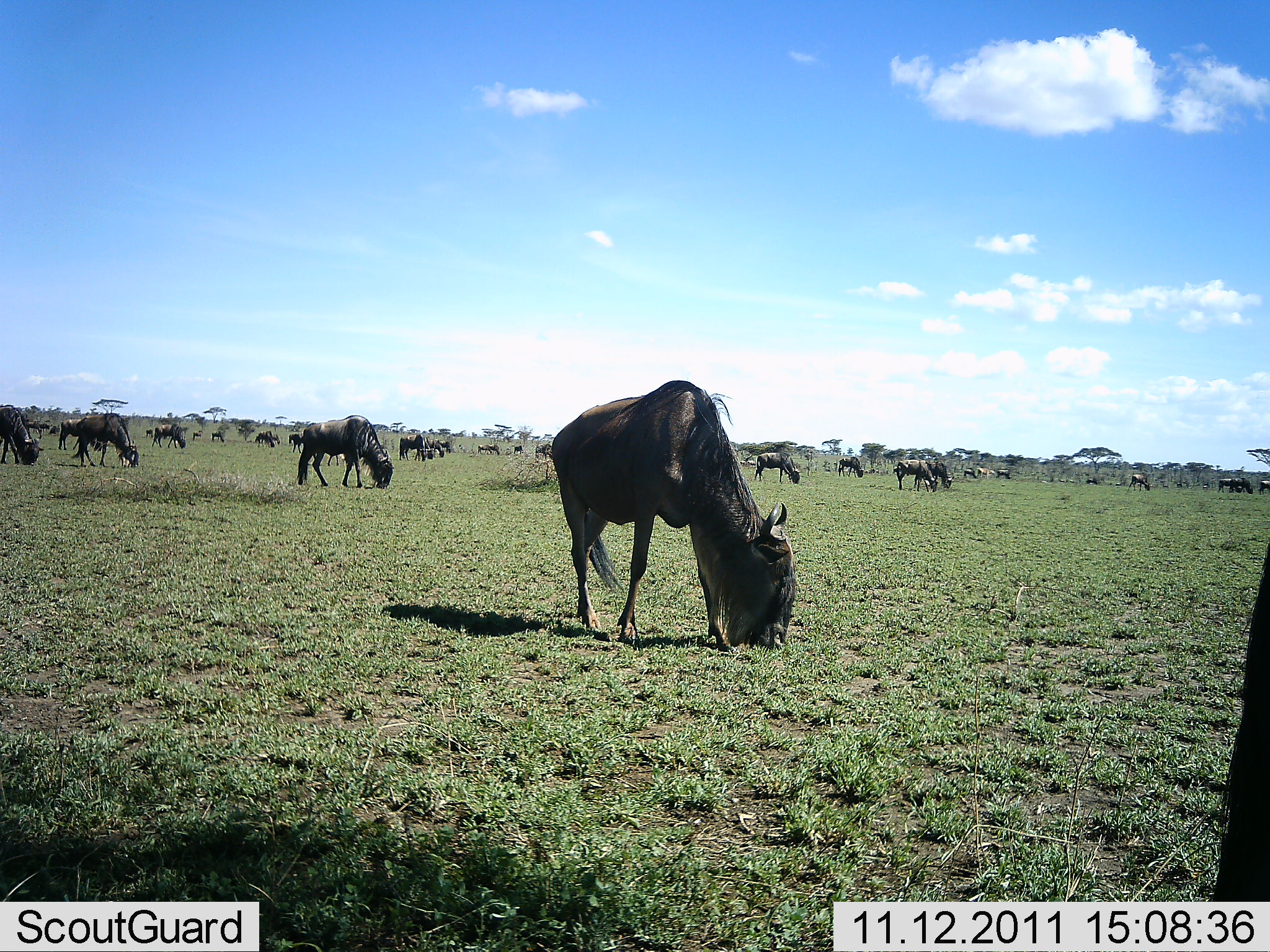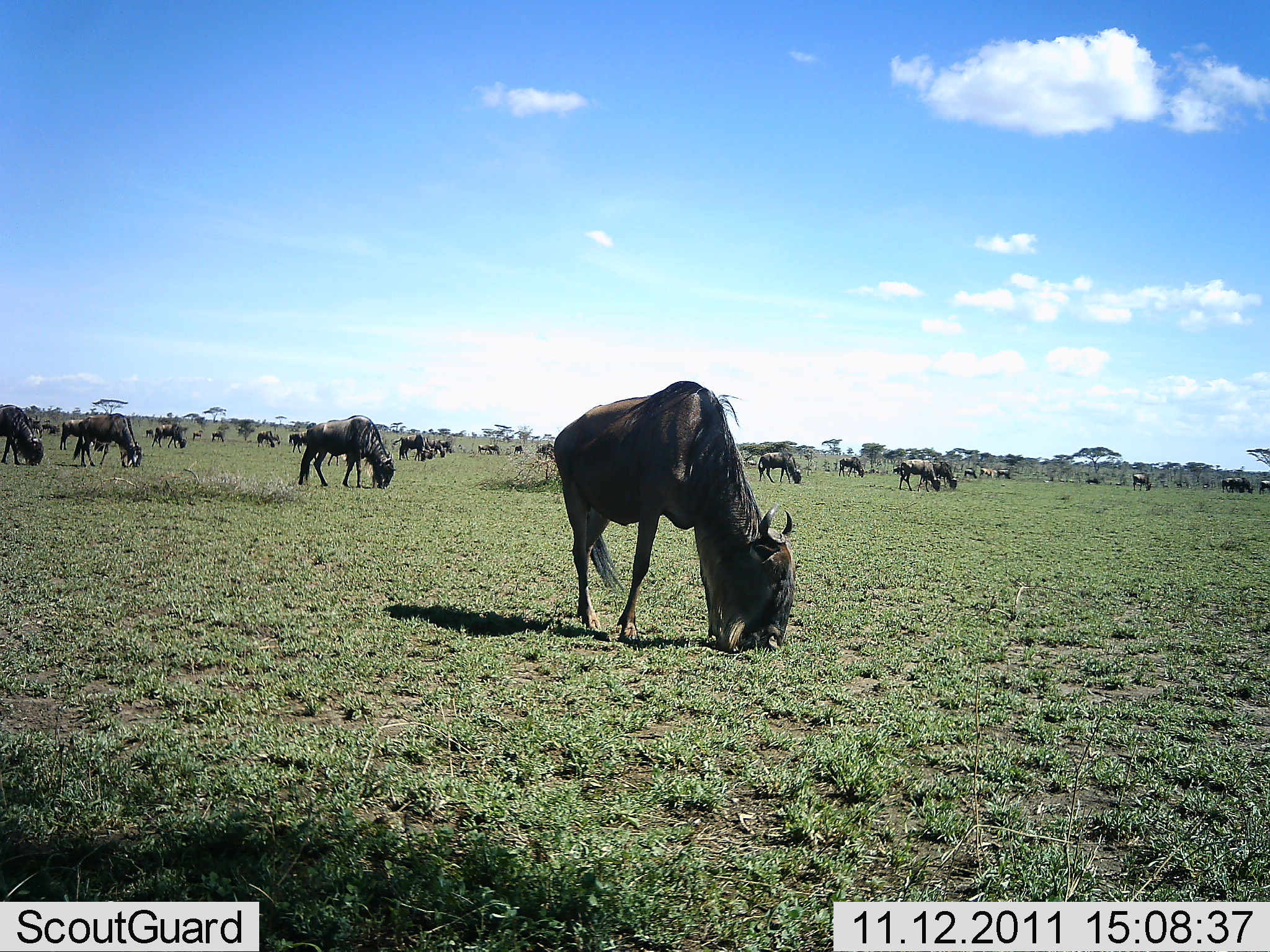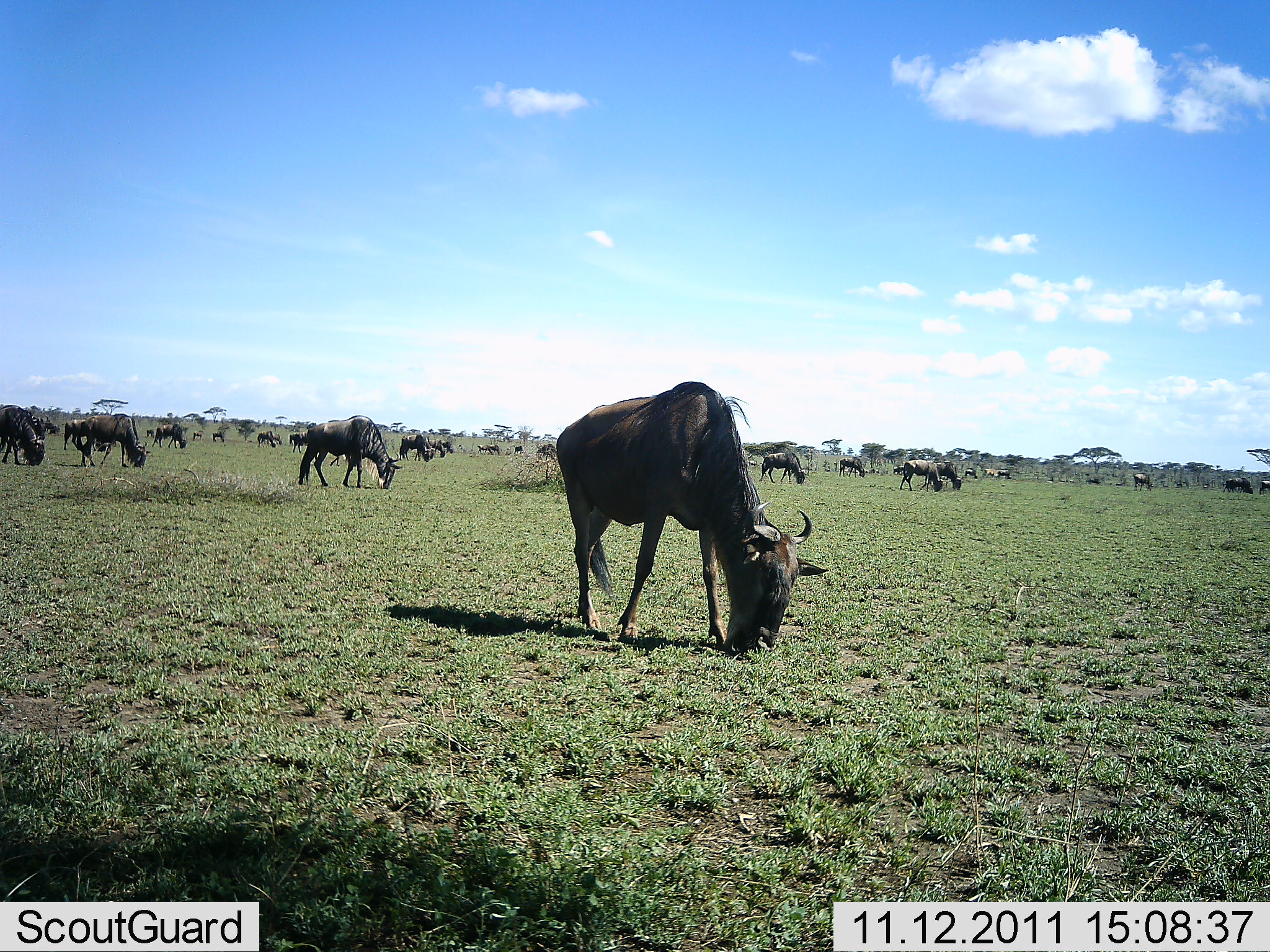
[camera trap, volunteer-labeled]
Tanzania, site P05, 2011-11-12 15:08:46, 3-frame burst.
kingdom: Animalia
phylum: Chordata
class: Mammalia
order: Artiodactyla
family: Bovidae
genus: Connochaetes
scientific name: Connochaetes taurinus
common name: blue wildebeest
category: wildebeest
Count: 11-50.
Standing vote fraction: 30%.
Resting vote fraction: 10%.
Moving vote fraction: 20%.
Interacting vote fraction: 0%.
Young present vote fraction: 0%.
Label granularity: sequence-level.